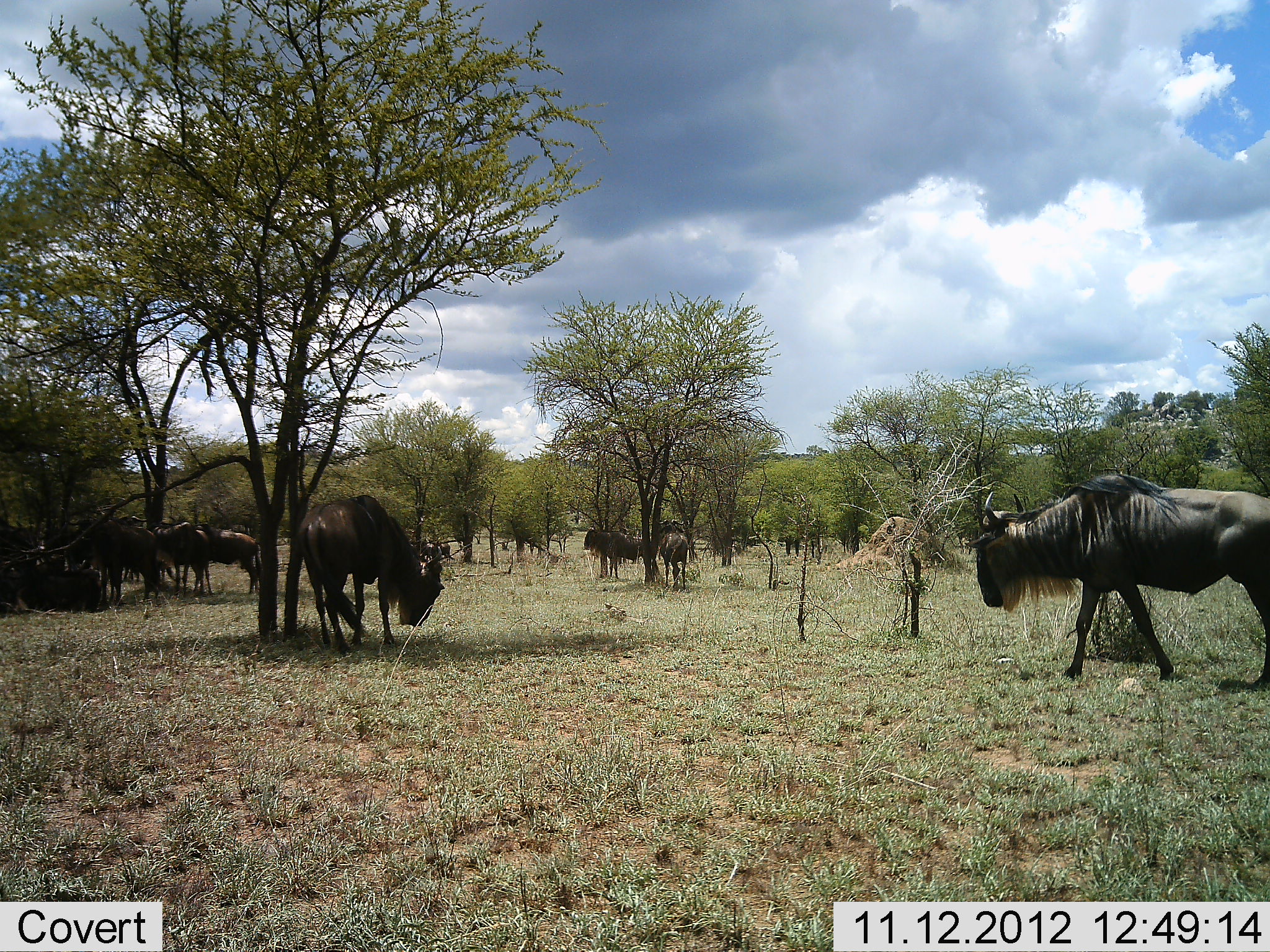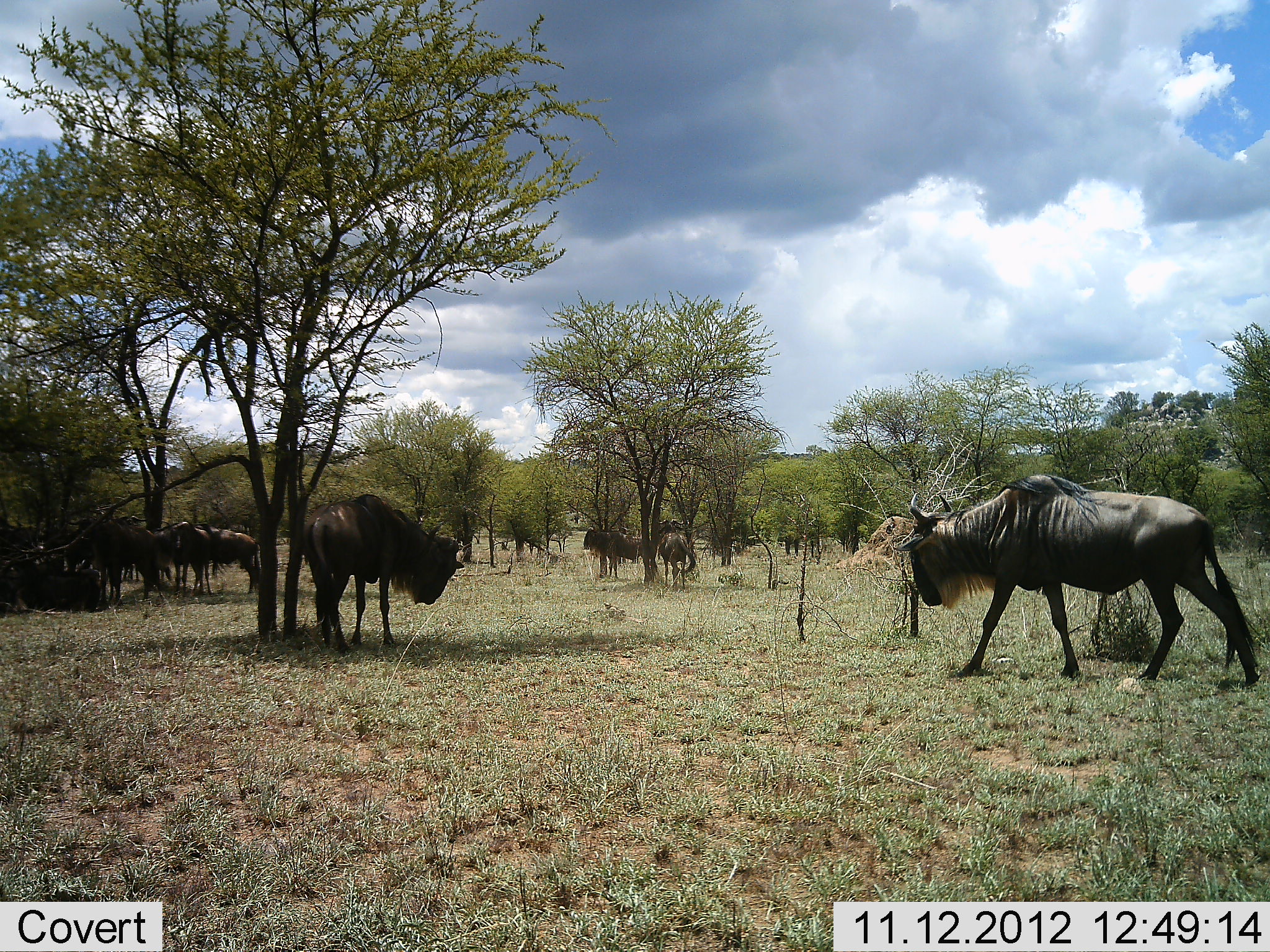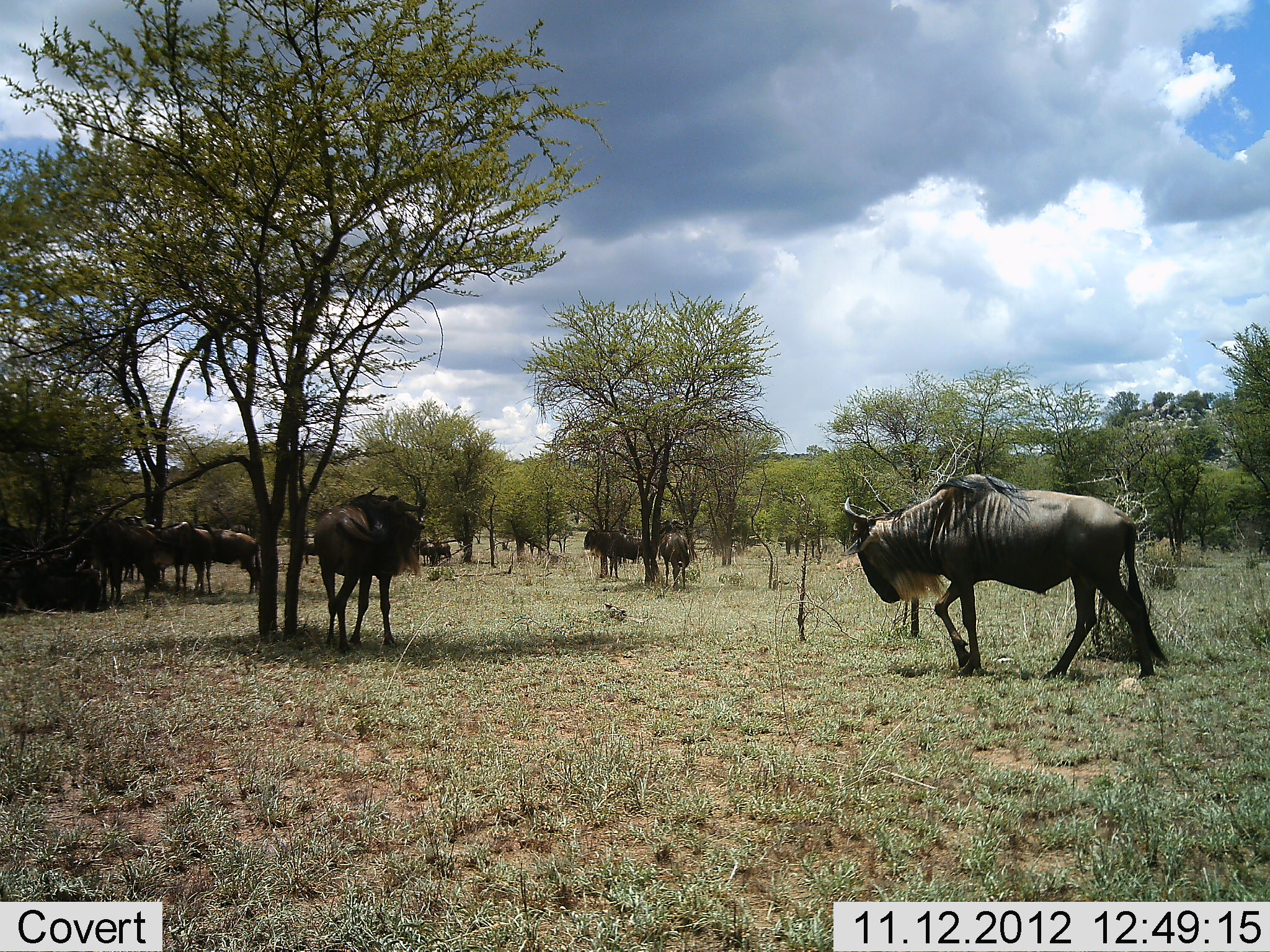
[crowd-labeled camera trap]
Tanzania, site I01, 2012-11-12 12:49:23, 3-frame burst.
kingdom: Animalia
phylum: Chordata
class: Mammalia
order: Artiodactyla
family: Bovidae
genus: Connochaetes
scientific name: Connochaetes taurinus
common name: blue wildebeest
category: wildebeest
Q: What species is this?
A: Wildebeest (blue wildebeest) (Connochaetes taurinus).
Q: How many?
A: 10.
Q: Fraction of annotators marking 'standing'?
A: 70%.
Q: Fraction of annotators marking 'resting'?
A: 50%.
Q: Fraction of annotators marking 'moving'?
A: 70%.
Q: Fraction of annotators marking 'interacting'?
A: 20%.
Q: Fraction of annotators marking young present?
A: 0%.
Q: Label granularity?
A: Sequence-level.